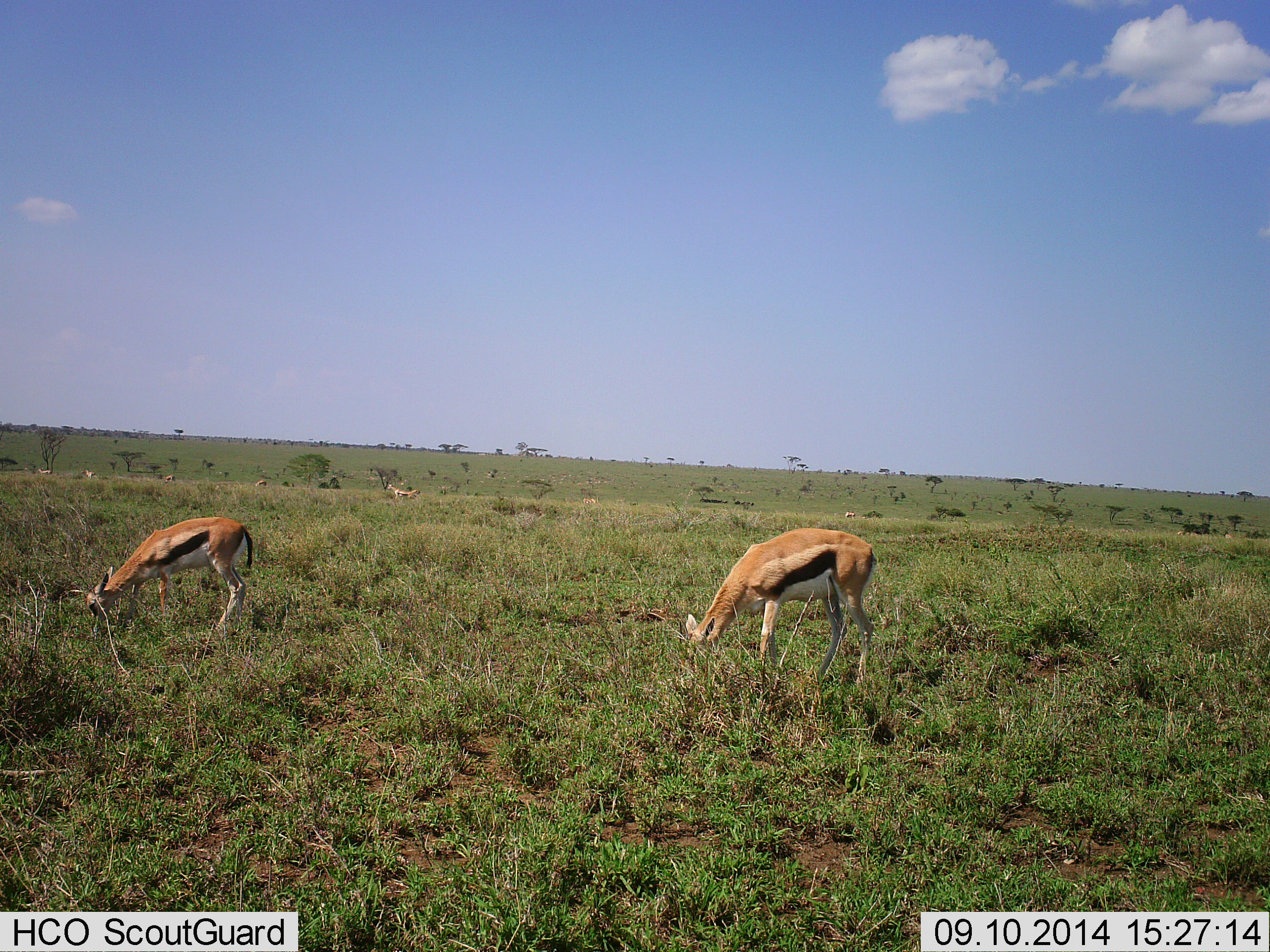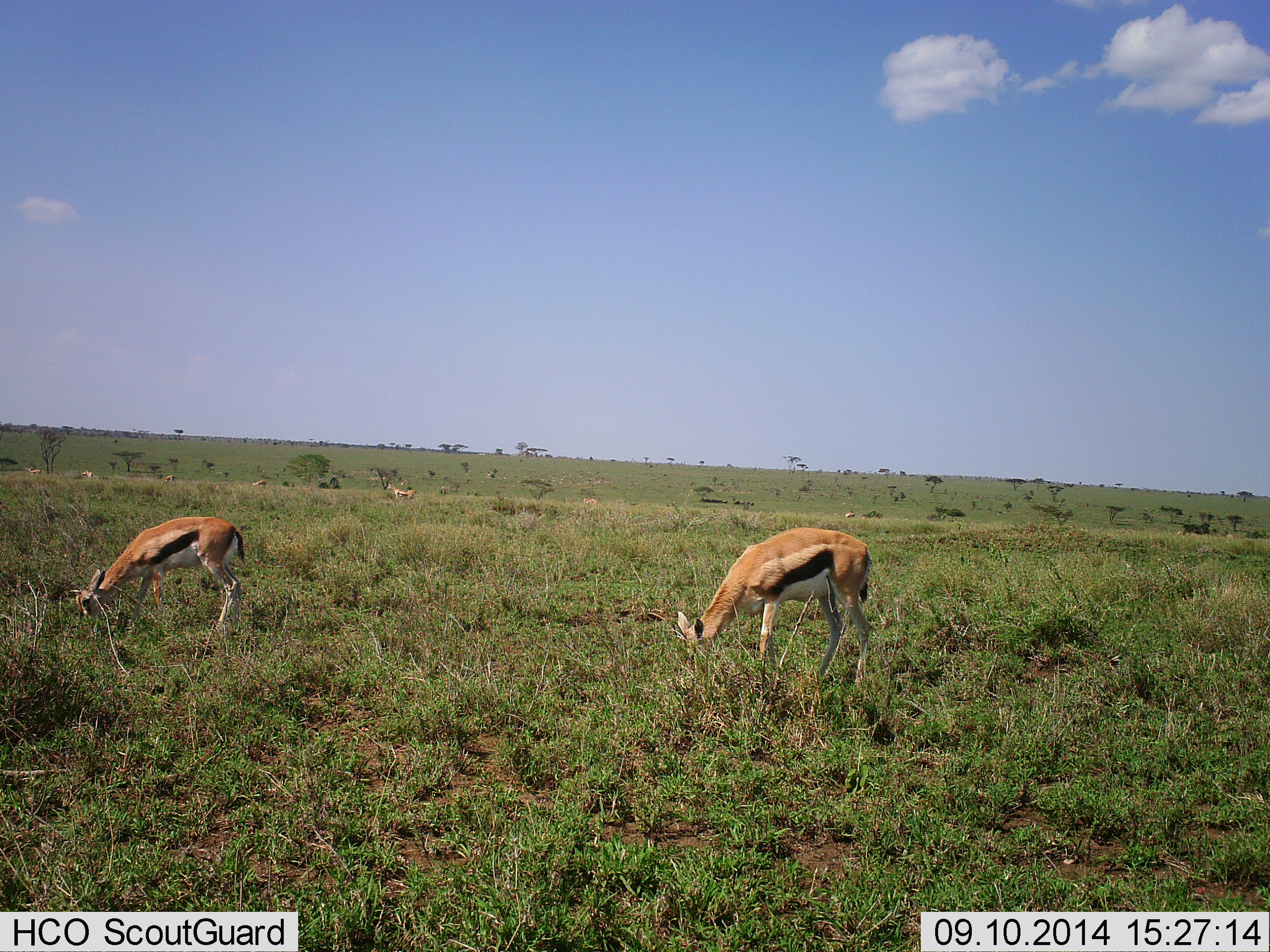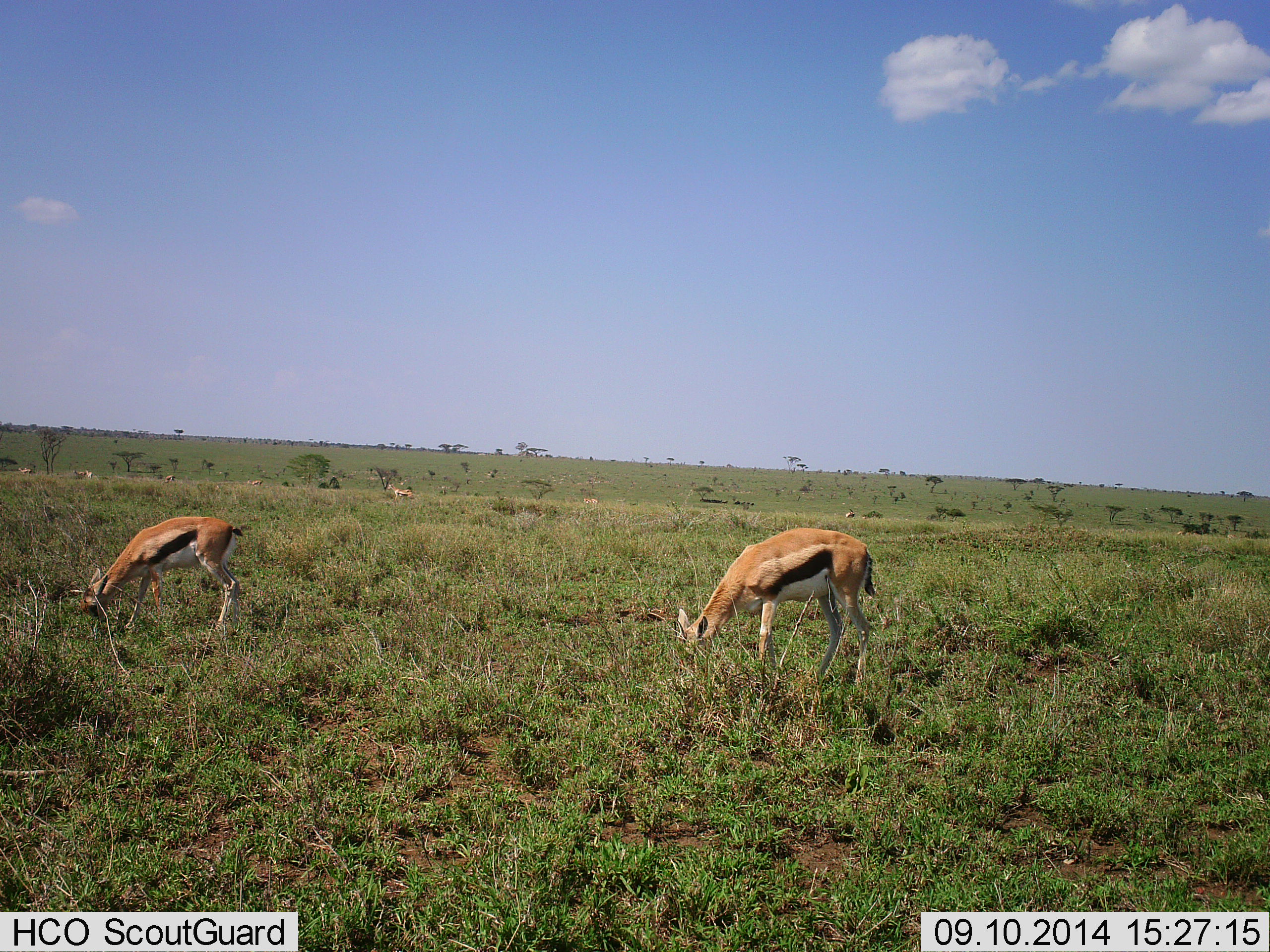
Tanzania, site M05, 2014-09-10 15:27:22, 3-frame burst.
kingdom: Animalia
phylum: Chordata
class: Mammalia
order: Artiodactyla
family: Bovidae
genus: Eudorcas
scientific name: Eudorcas thomsonii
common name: thomson's gazelle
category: gazellethomsons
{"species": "gazellethomsons (thomson's gazelle) (Eudorcas thomsonii)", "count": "6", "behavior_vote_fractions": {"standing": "18%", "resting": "0%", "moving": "18%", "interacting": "0%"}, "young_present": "0%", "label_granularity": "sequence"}